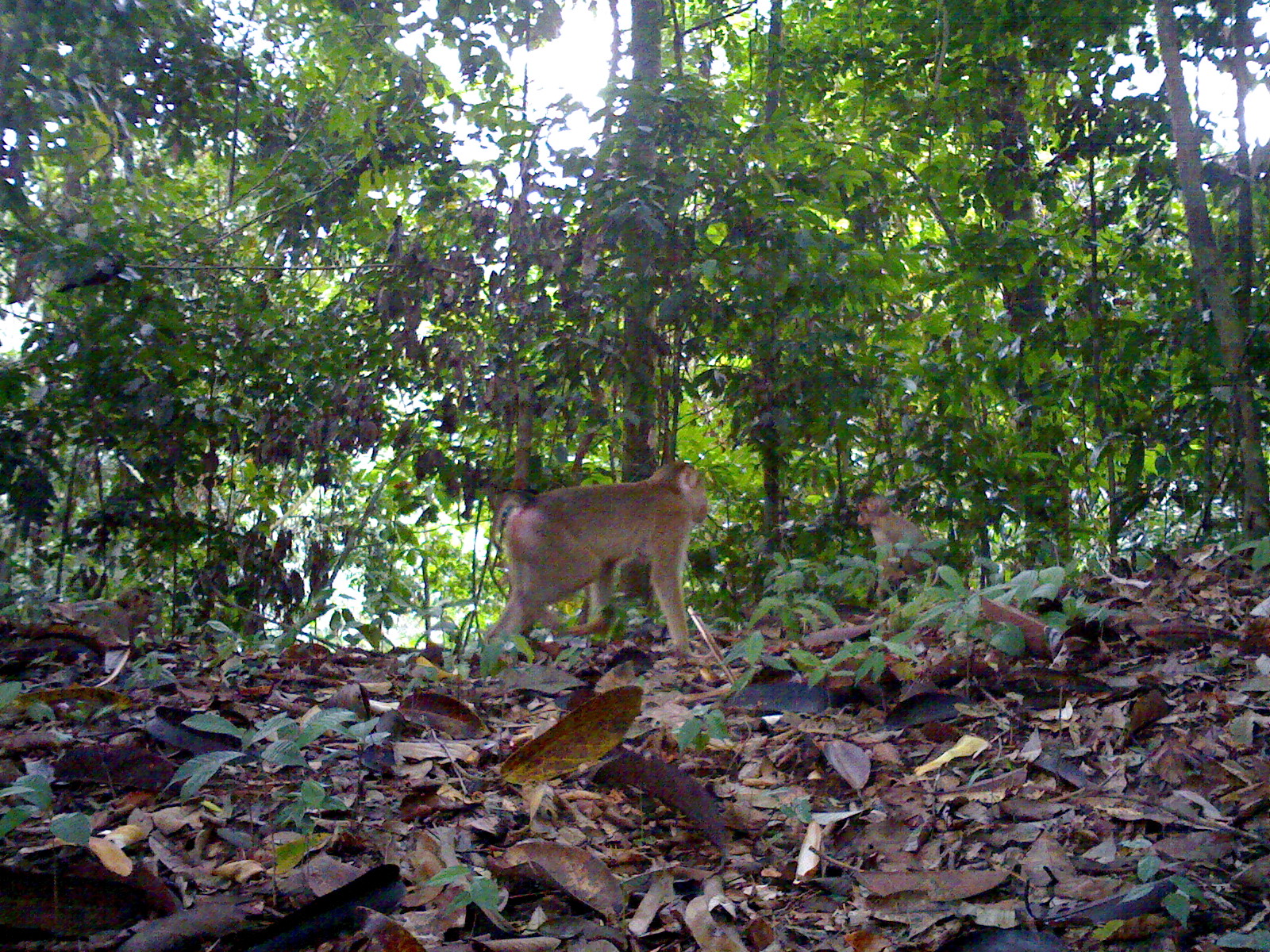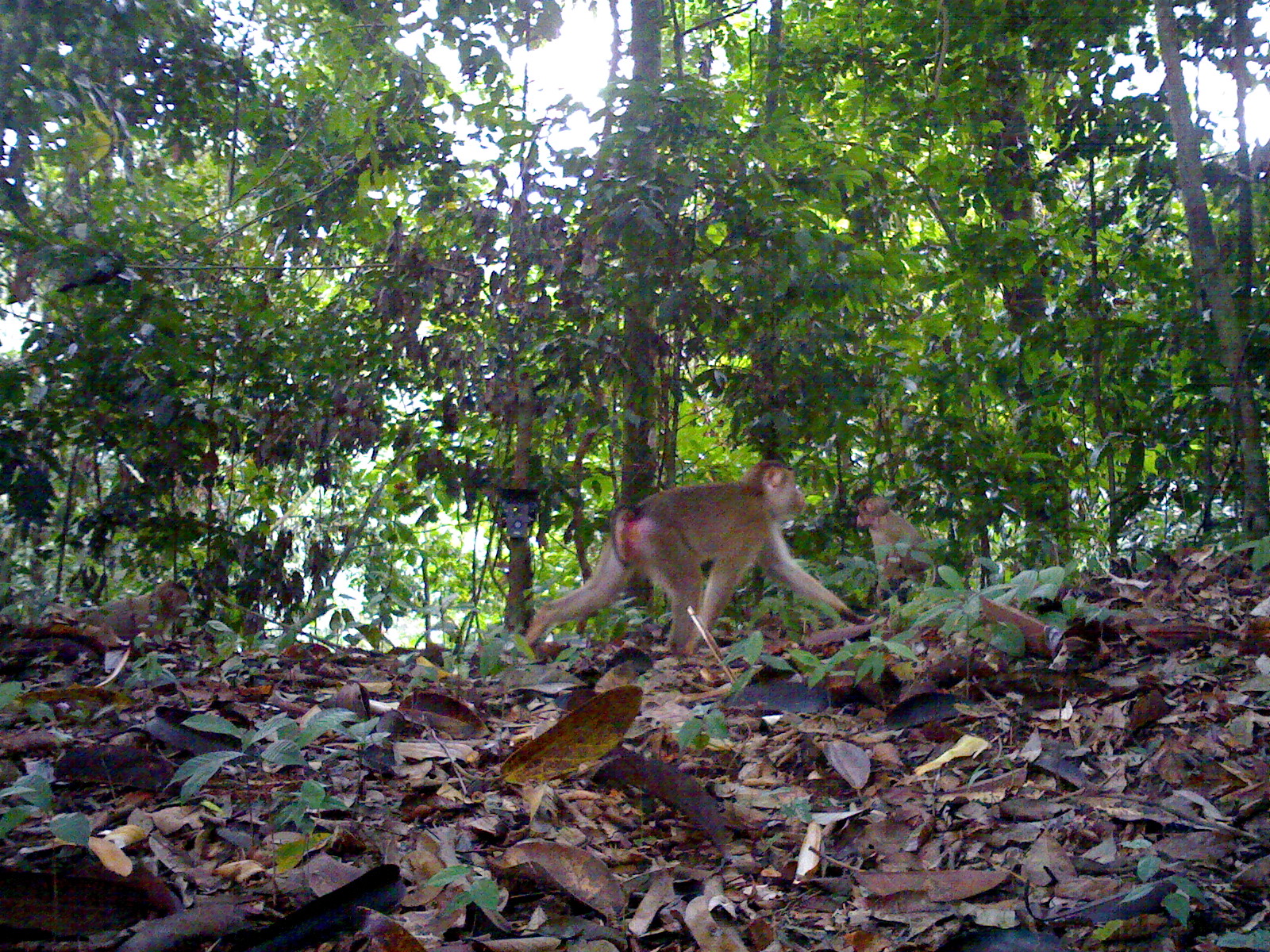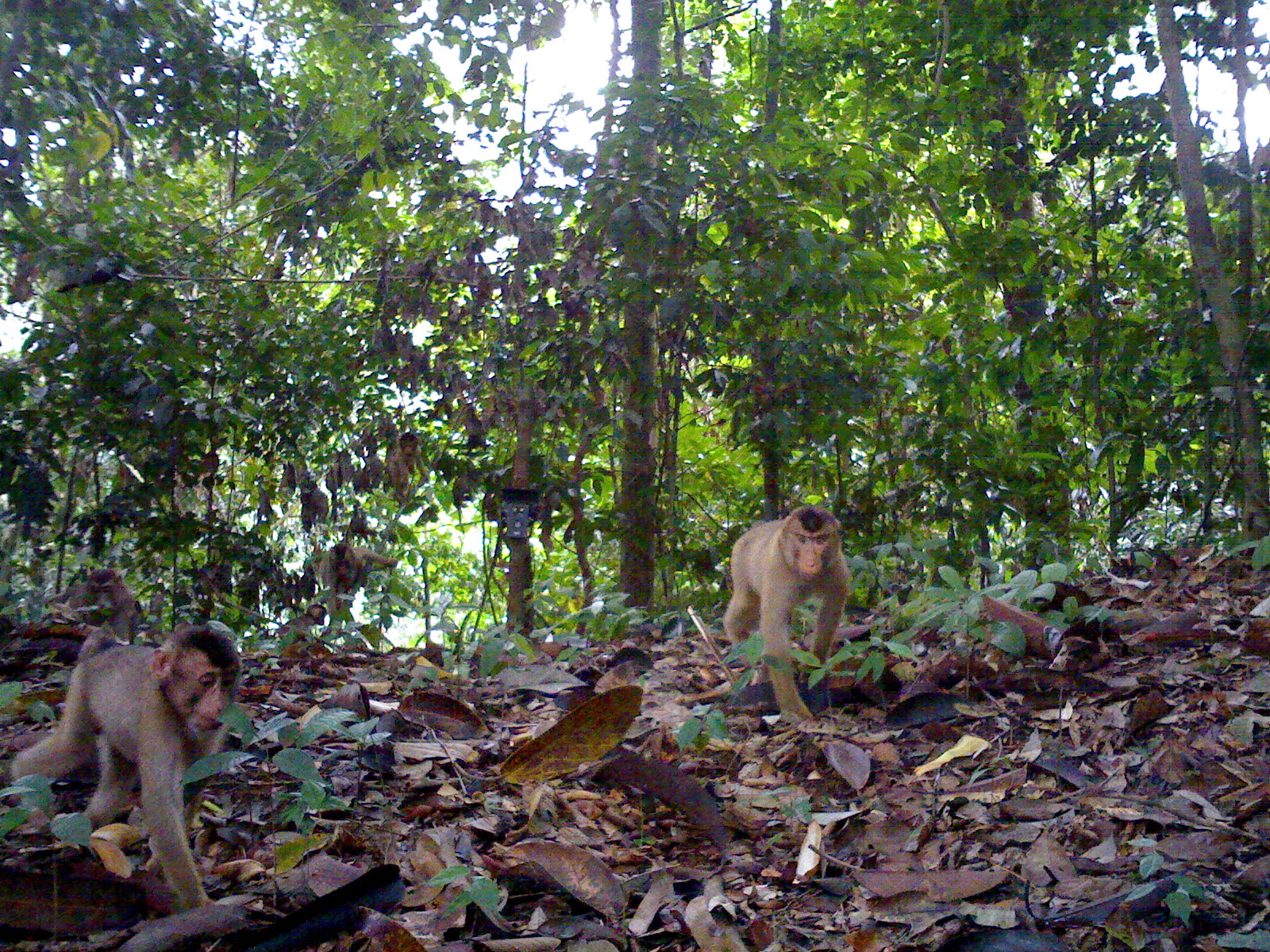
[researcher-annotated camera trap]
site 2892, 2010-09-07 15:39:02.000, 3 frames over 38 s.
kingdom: Animalia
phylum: Chordata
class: Mammalia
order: Primates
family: Cercopithecidae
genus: Macaca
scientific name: Macaca nemestrina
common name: southern pig-tailed macaque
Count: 3.